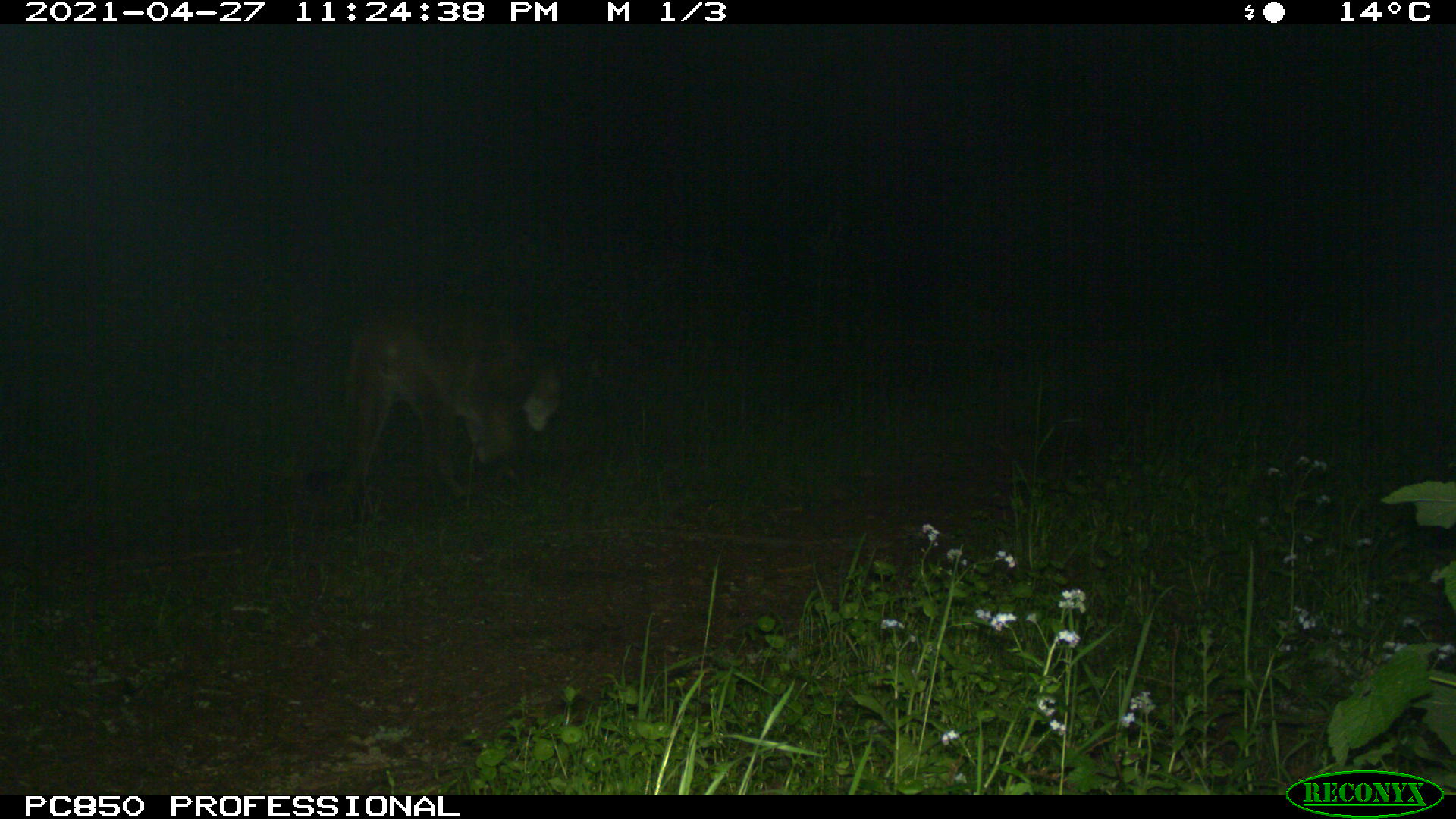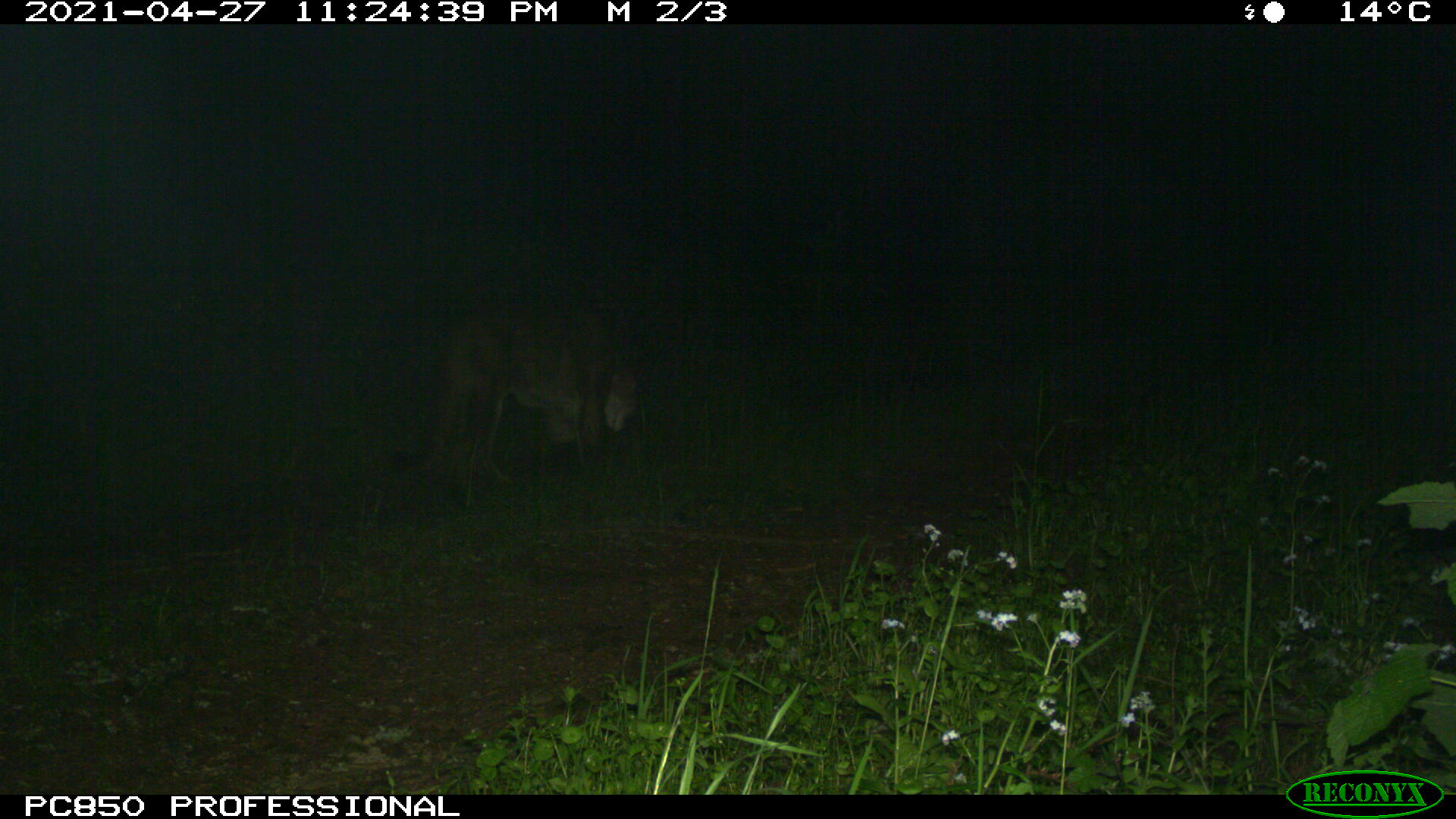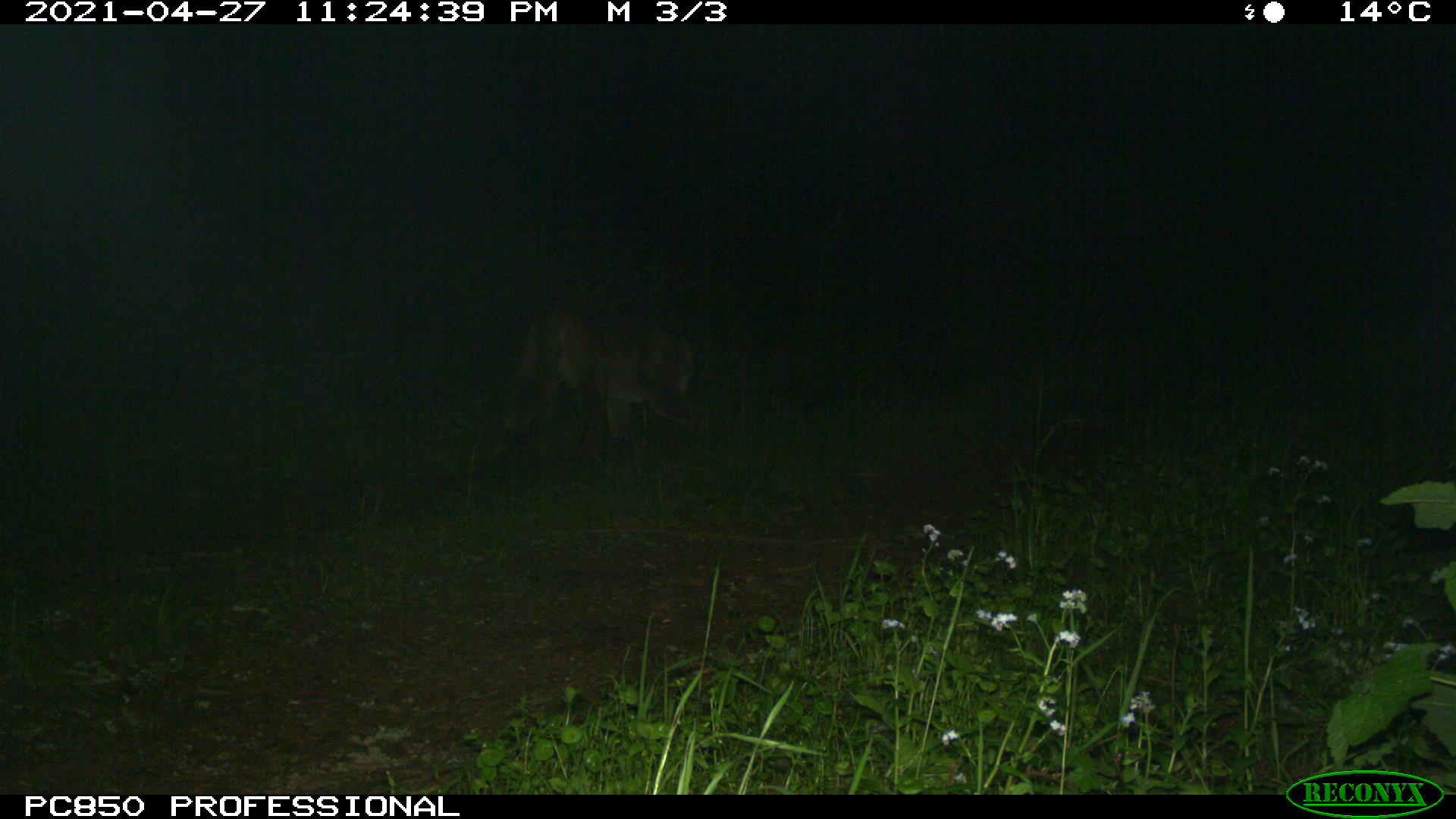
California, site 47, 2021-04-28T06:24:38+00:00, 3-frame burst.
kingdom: Animalia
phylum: Chordata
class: Mammalia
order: Carnivora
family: Felidae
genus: Puma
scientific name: Puma concolor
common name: puma